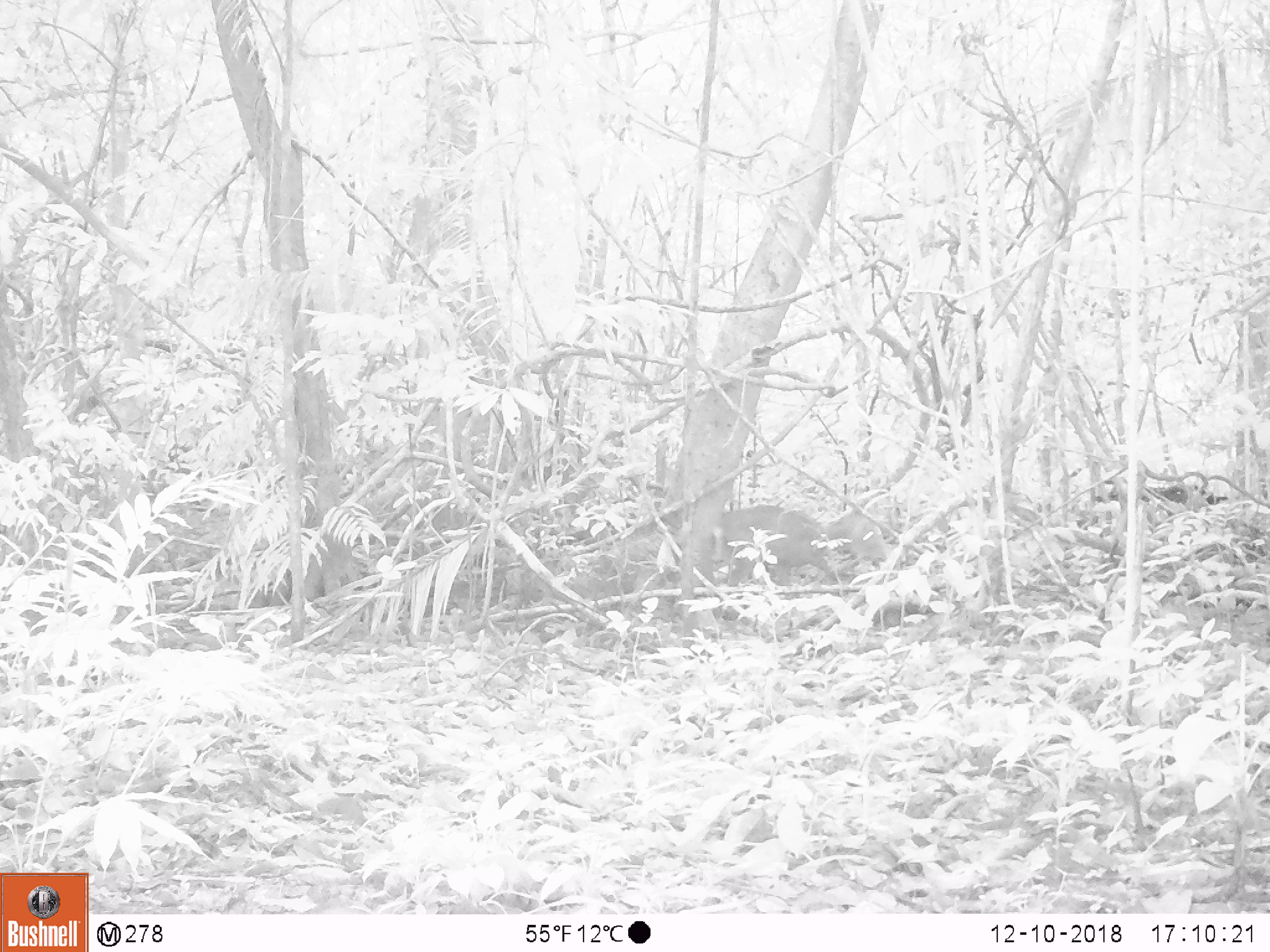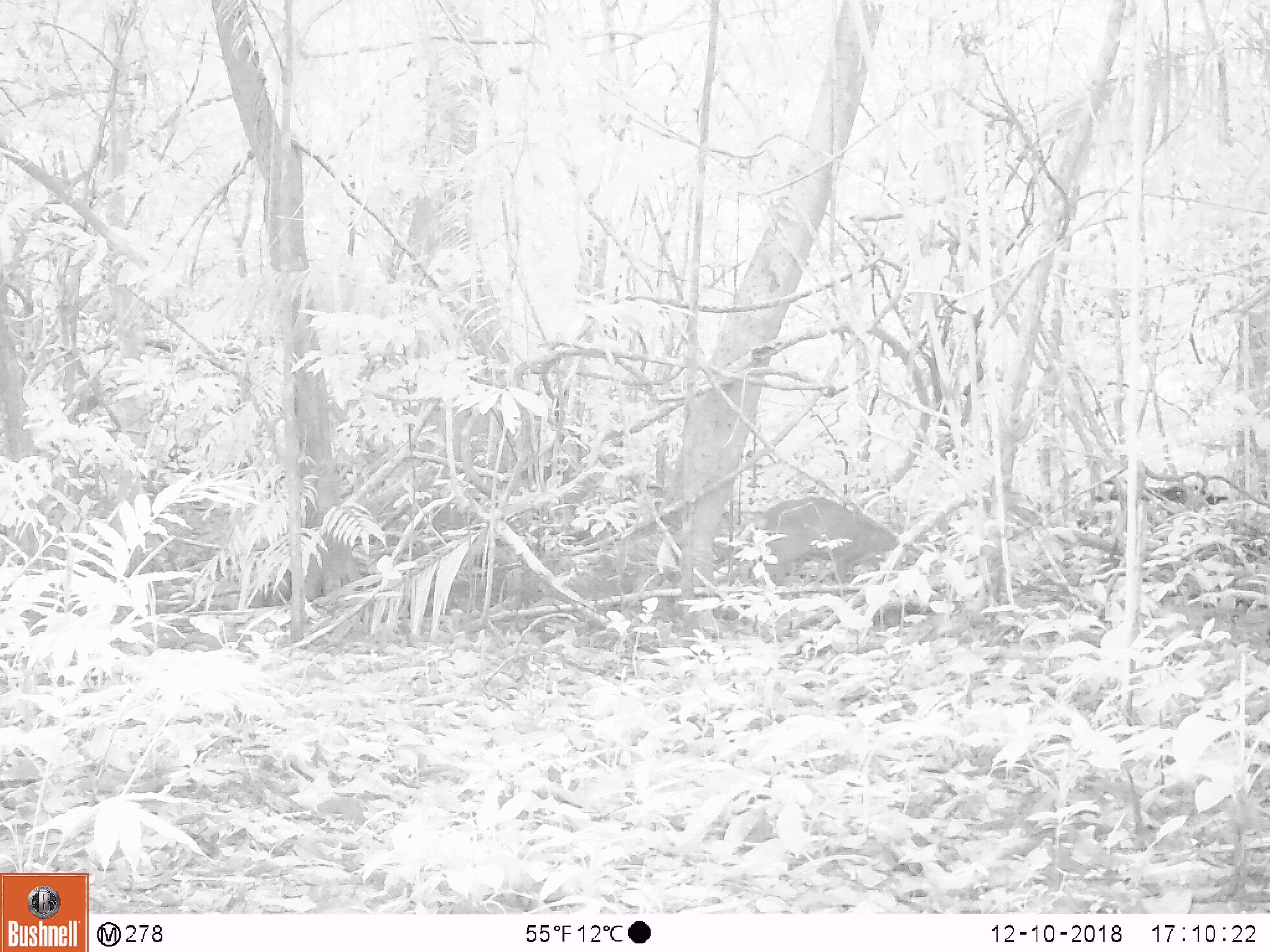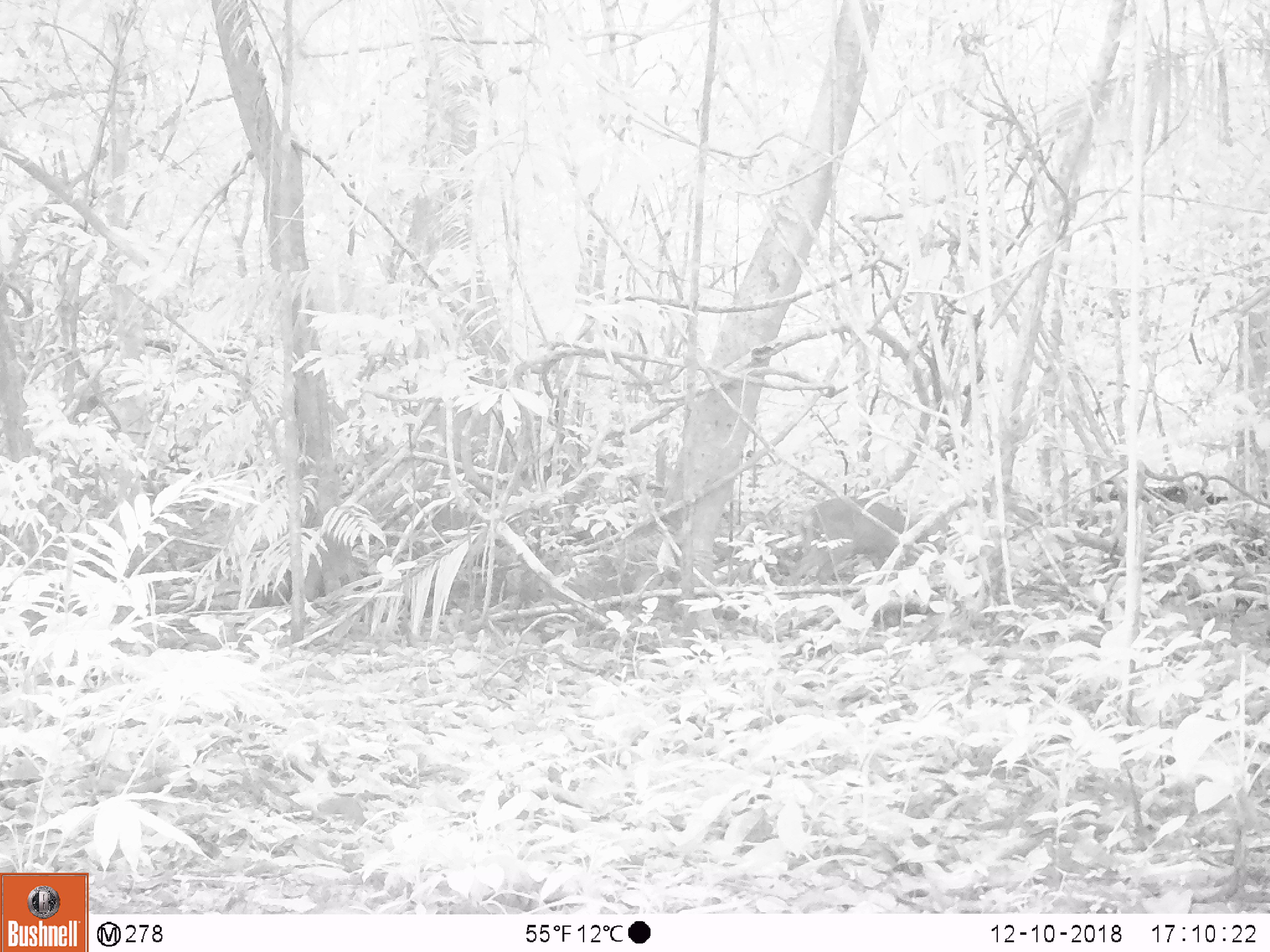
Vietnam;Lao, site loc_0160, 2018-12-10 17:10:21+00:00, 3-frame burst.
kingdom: Animalia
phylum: Chordata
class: Mammalia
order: Artiodactyla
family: Cervidae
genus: Muntiacus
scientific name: Muntiacus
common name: muntjacs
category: unidentified muntjac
Unidentified muntjac (muntjacs) (Muntiacus). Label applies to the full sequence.